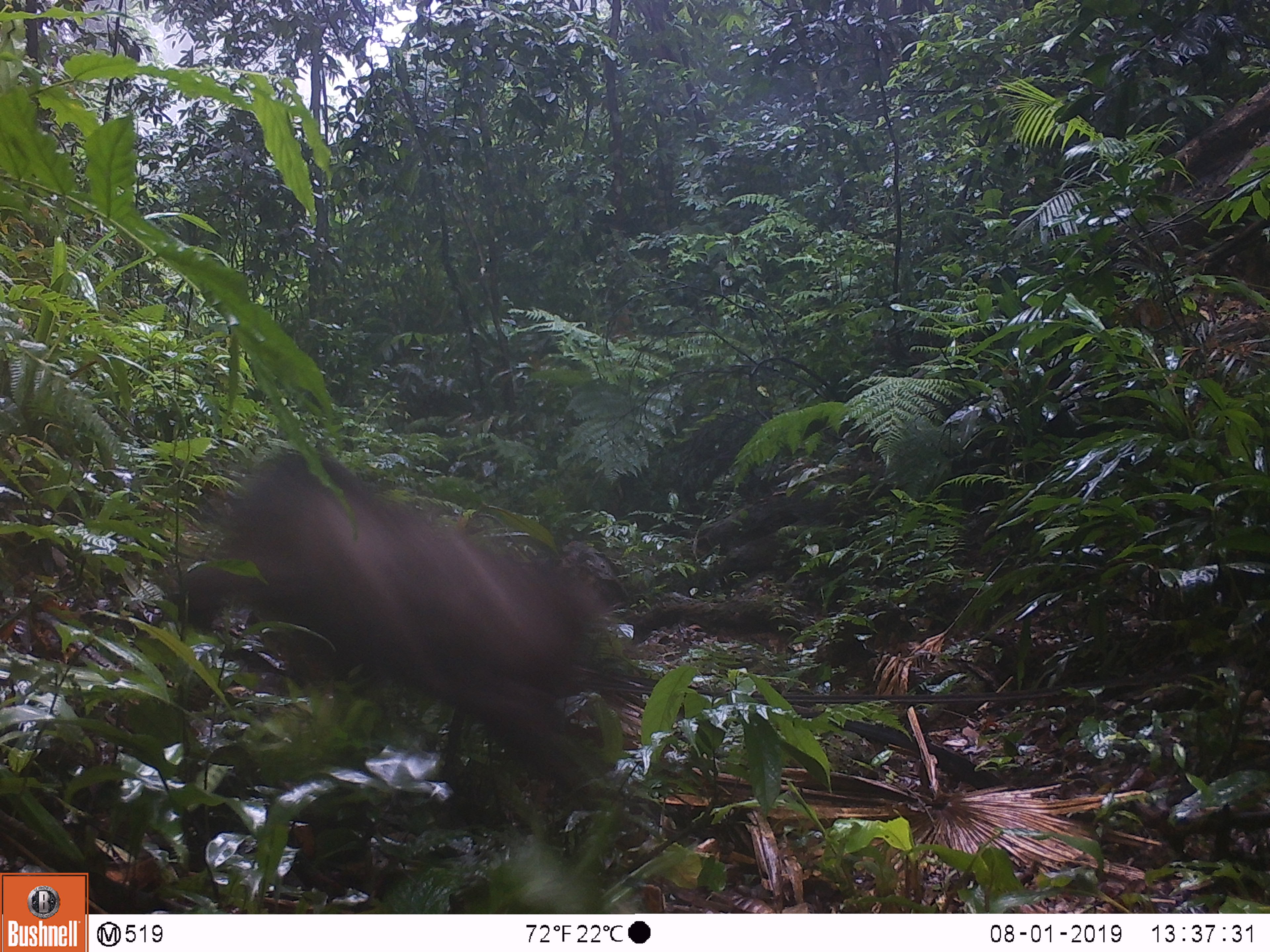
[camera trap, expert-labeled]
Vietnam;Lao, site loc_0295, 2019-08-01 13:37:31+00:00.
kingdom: Animalia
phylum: Chordata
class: Mammalia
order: Primates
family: Cercopithecidae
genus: Macaca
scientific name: Macaca arctoides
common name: stump-tailed macaque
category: stump tailed macaque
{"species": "stump tailed macaque (stump-tailed macaque) (Macaca arctoides)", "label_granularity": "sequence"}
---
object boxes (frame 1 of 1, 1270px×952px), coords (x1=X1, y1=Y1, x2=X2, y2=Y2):
stump tailed macaque: (x1=176, y1=448, x2=640, y2=841)